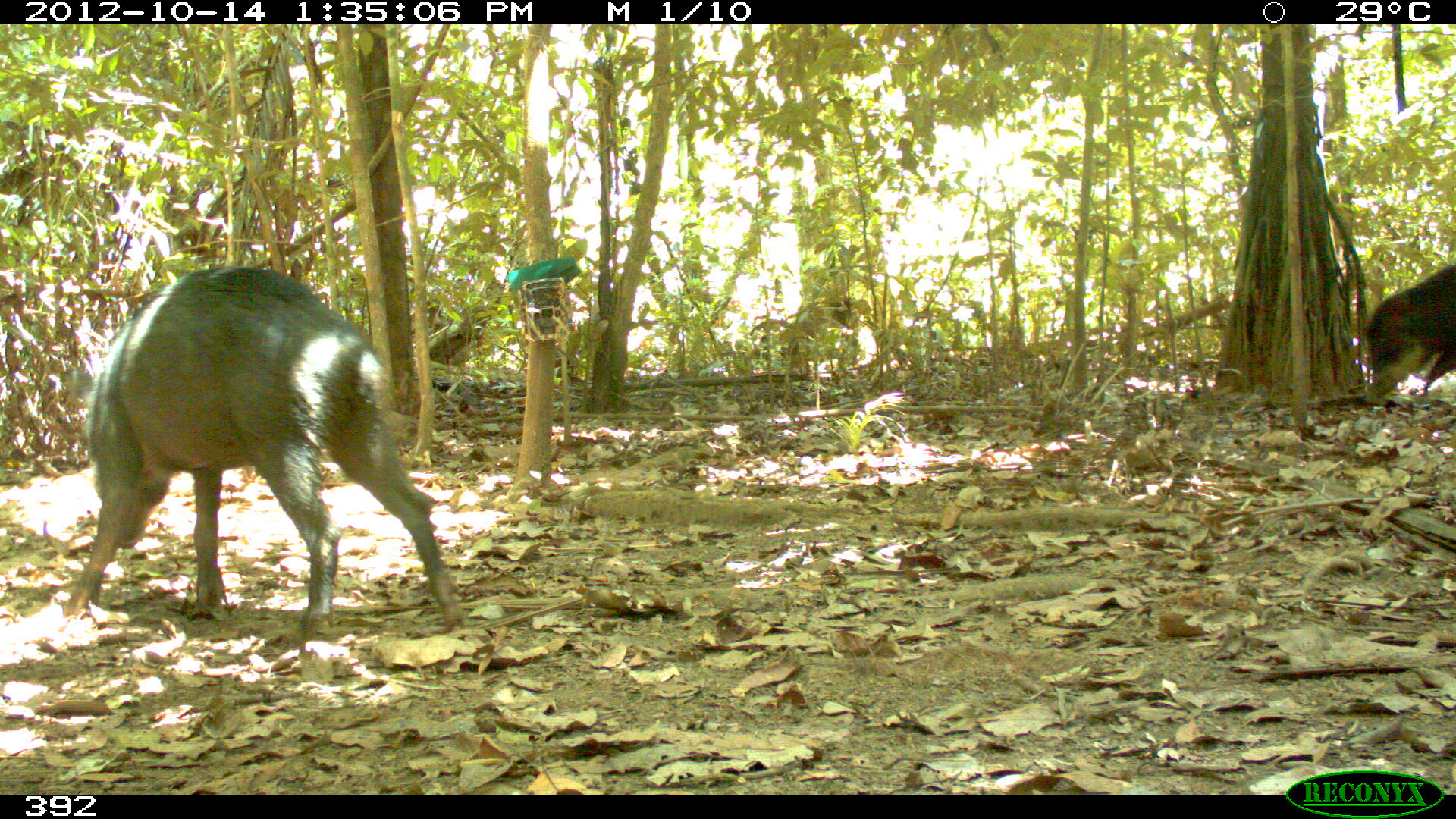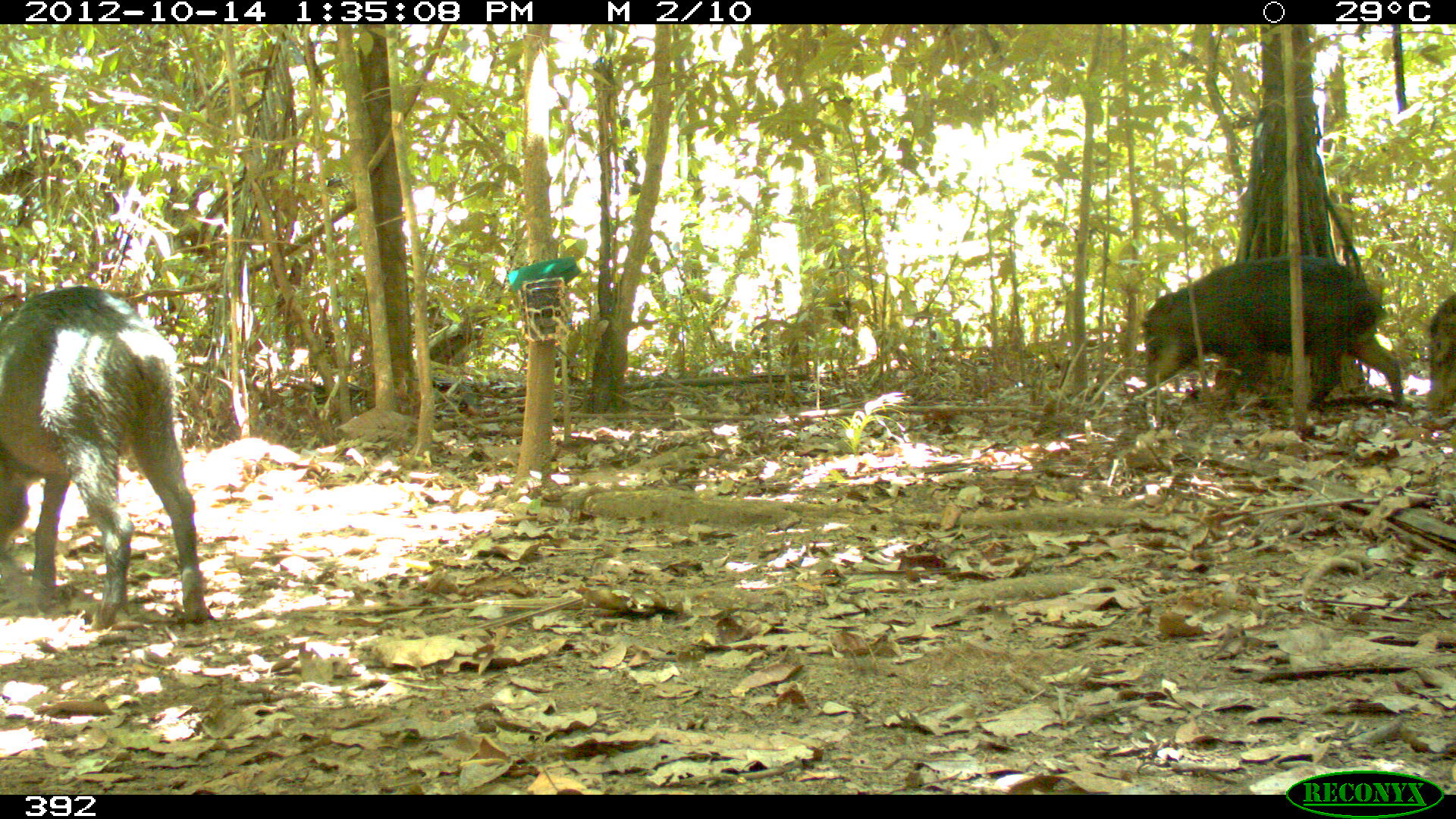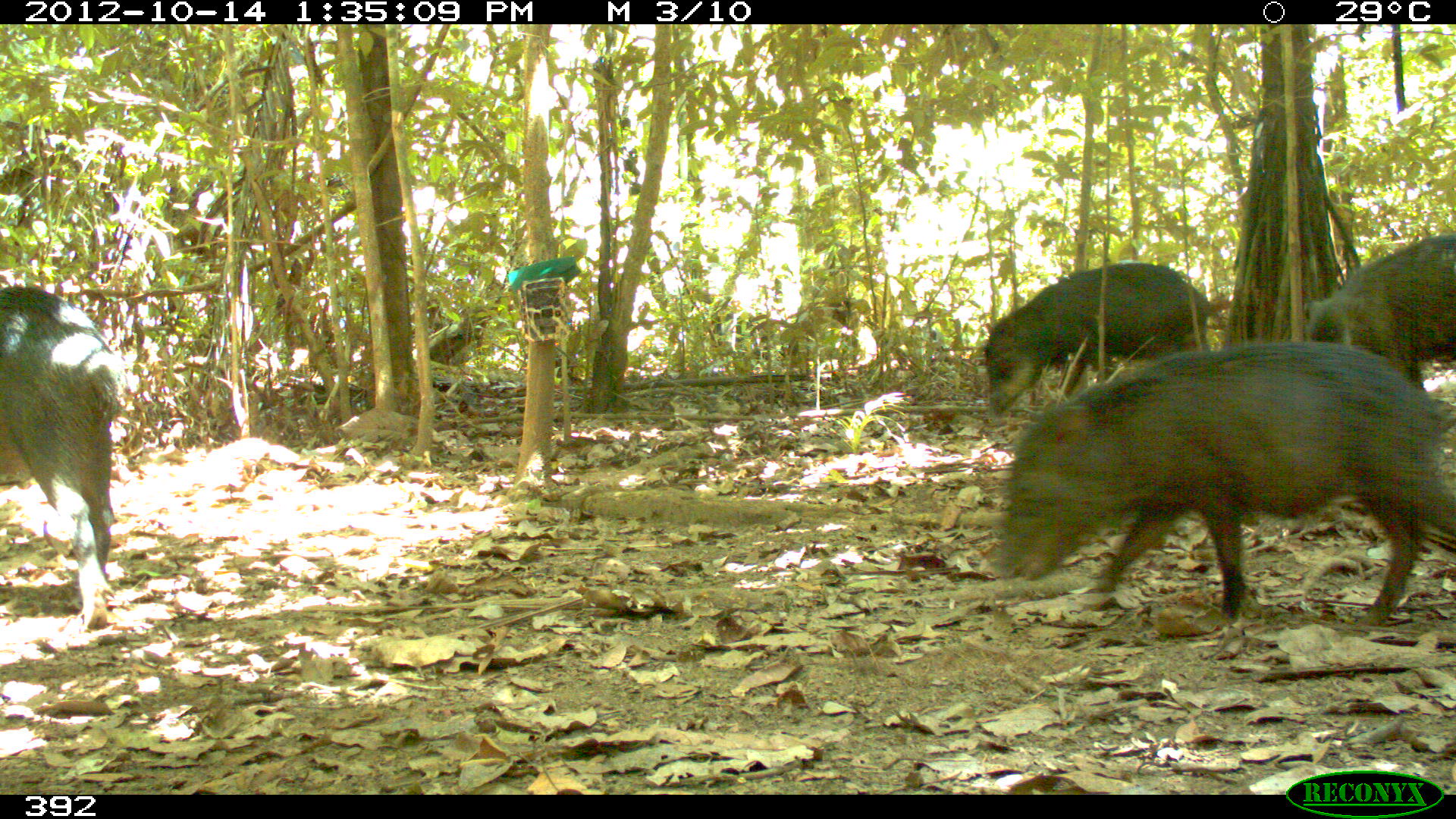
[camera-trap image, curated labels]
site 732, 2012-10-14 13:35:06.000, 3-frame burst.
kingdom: Animalia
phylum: Chordata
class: Mammalia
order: Artiodactyla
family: Tayassuidae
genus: Tayassu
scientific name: Tayassu pecari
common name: white-lipped peccary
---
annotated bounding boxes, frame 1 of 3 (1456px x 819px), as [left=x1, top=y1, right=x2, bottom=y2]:
tayassu pecari: [left=59, top=263, right=467, bottom=640]; [left=1364, top=261, right=1456, bottom=393]